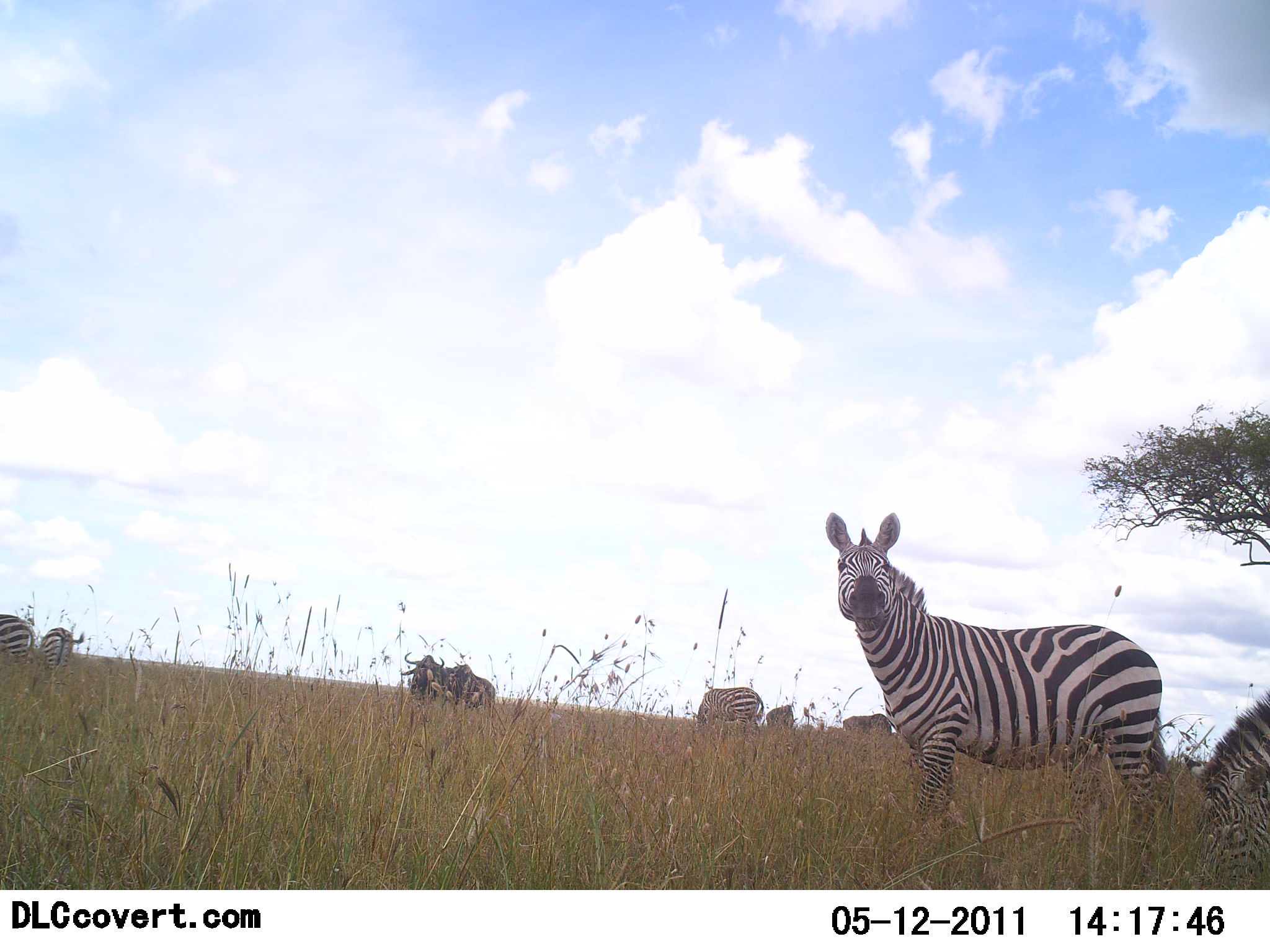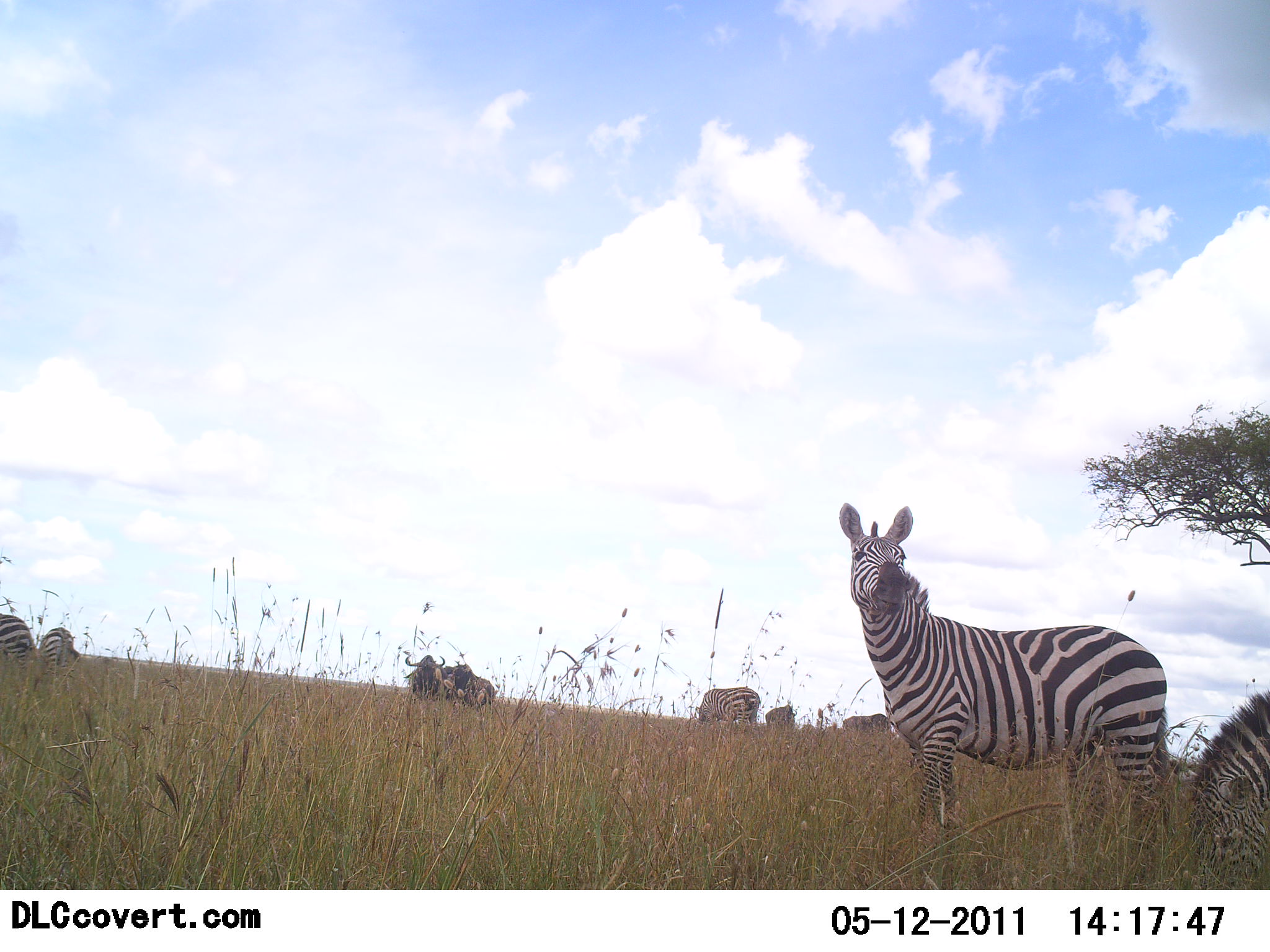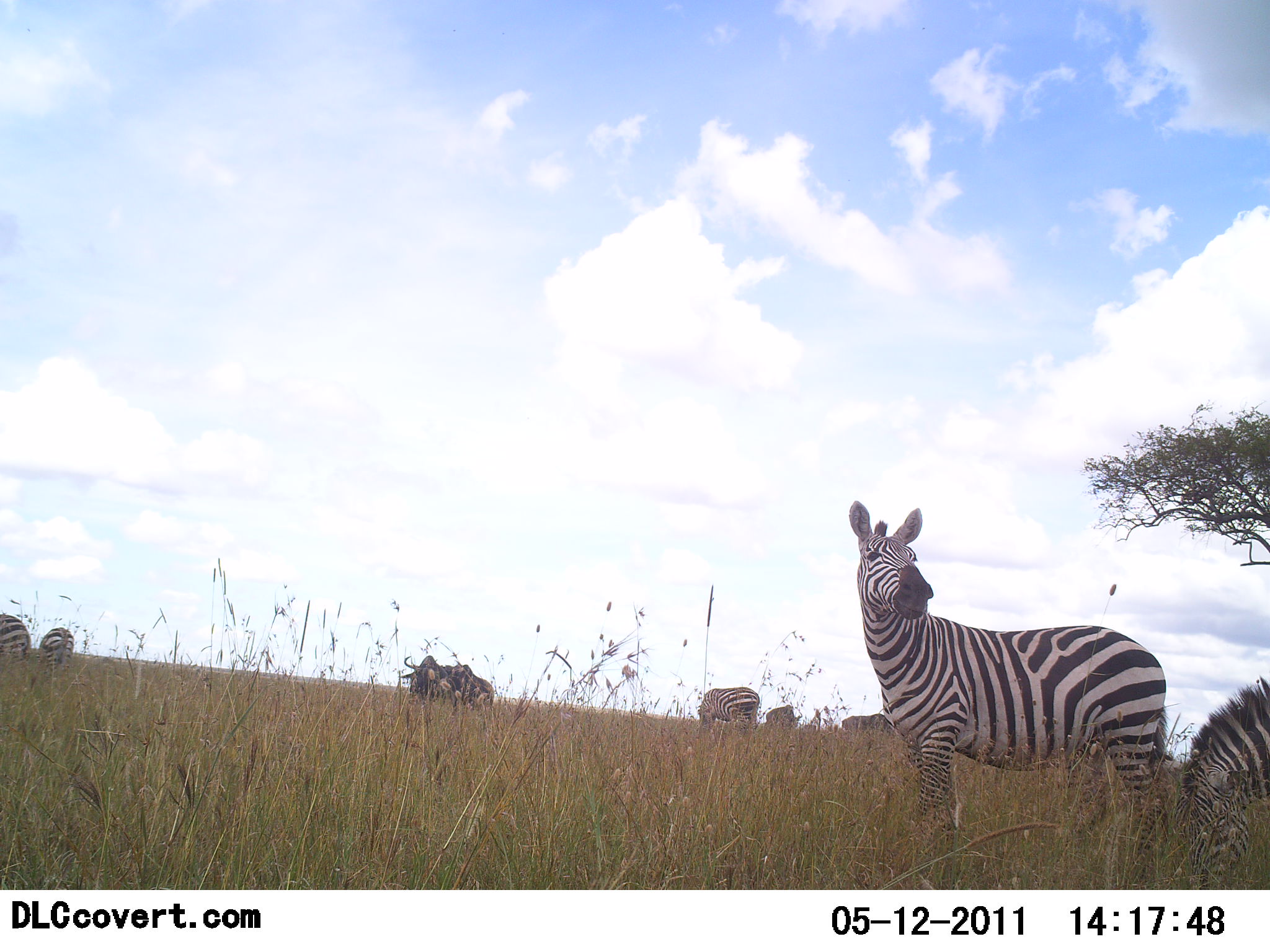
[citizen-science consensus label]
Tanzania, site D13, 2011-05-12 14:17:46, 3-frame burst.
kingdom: Animalia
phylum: Chordata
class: Mammalia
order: Artiodactyla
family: Bovidae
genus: Connochaetes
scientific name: Connochaetes taurinus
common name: blue wildebeest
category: wildebeest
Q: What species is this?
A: Wildebeest (blue wildebeest) (Connochaetes taurinus).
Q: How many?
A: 2.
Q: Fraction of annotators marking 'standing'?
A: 58%.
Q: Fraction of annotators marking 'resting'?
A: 0%.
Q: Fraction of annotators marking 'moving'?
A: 0%.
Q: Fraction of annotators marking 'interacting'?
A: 0%.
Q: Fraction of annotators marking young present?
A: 0%.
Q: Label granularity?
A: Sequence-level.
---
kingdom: Animalia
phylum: Chordata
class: Mammalia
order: Perissodactyla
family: Equidae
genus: Equus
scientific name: Equus quagga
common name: plains zebra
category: zebra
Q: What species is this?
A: Zebra (plains zebra) (Equus quagga).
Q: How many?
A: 5.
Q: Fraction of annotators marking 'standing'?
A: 89%.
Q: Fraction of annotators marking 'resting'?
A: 0%.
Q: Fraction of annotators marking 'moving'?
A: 17%.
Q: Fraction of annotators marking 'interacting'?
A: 6%.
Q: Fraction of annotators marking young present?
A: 6%.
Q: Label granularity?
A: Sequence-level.